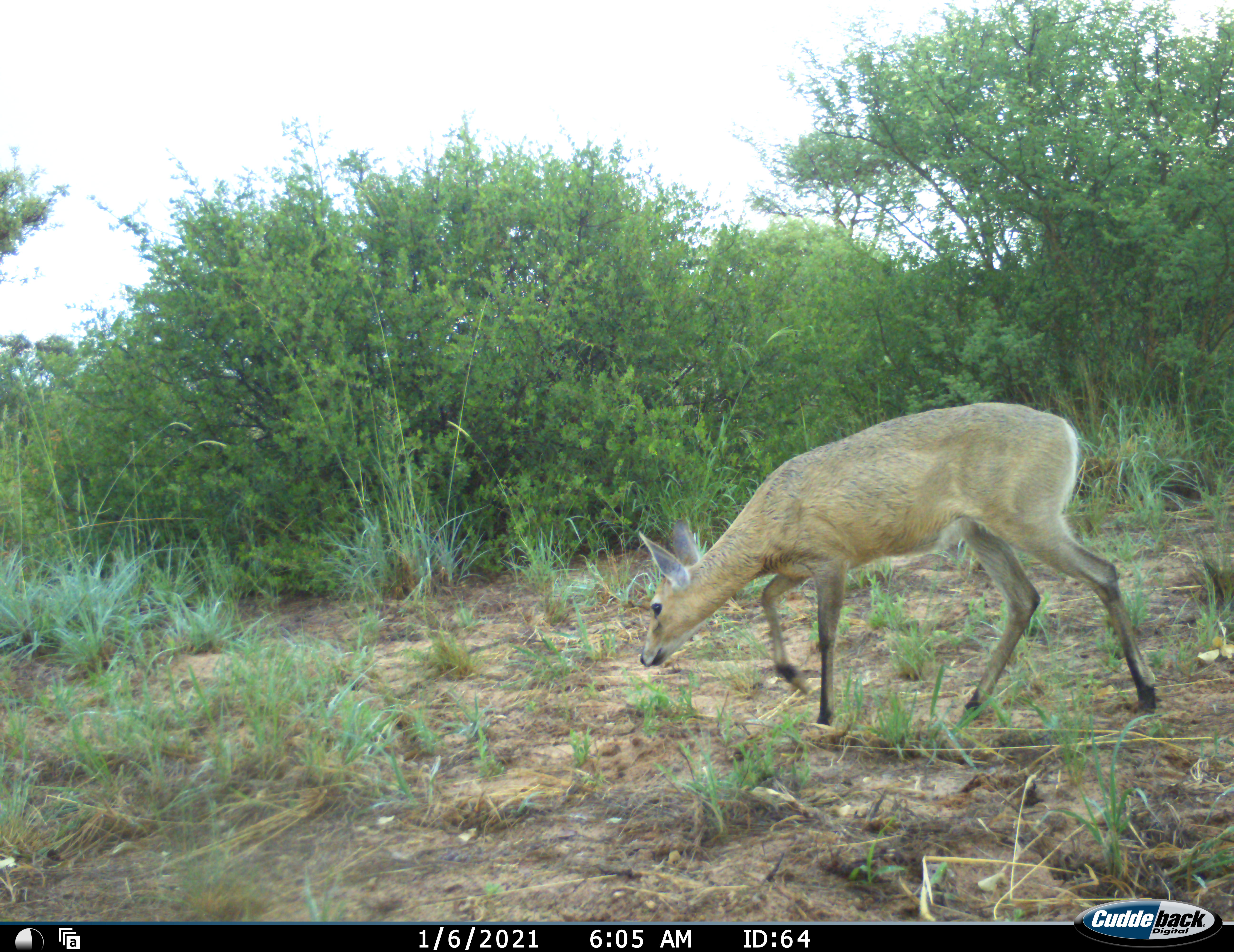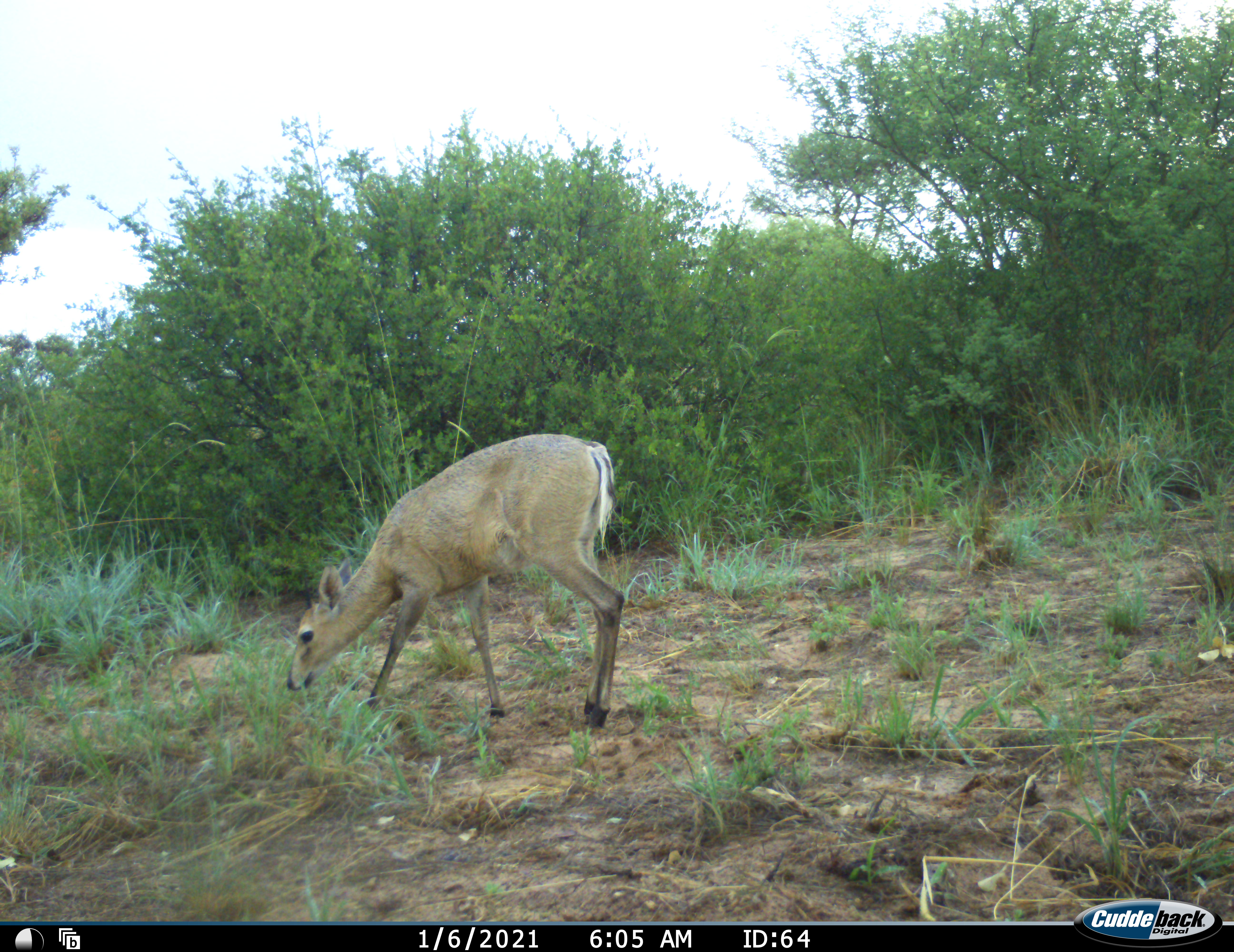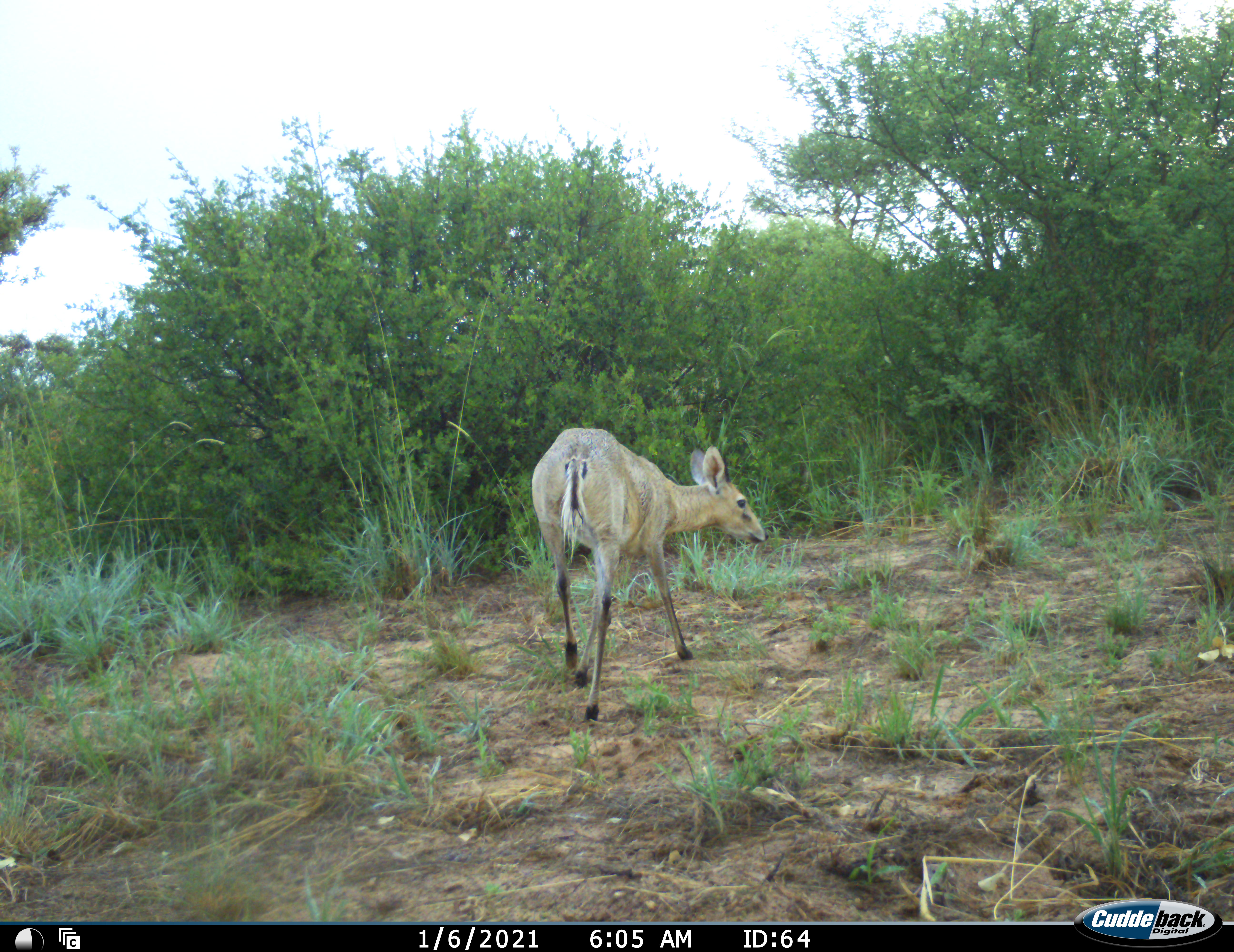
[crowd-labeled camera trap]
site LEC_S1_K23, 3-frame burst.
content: unidentified animal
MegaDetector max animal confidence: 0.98